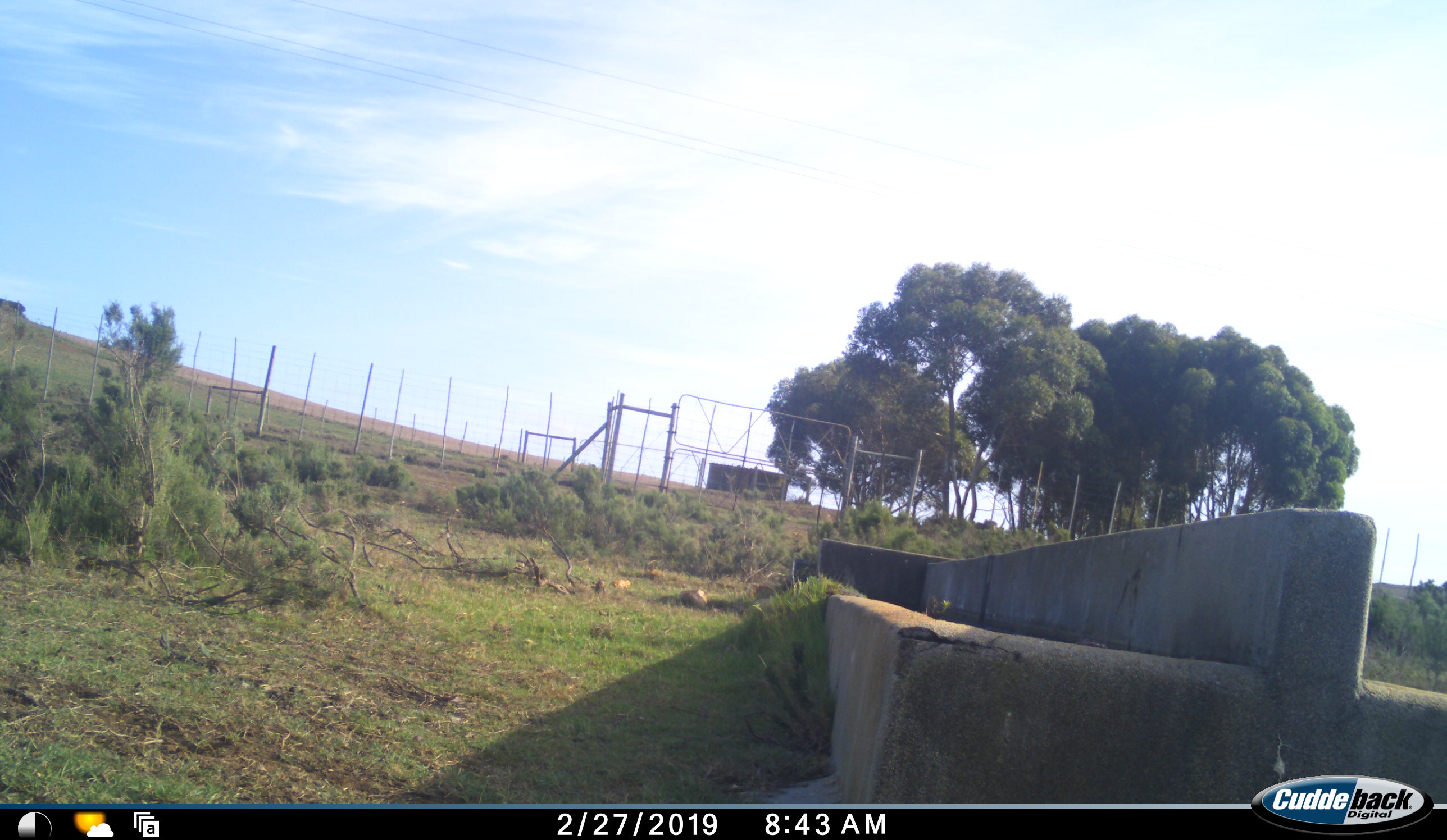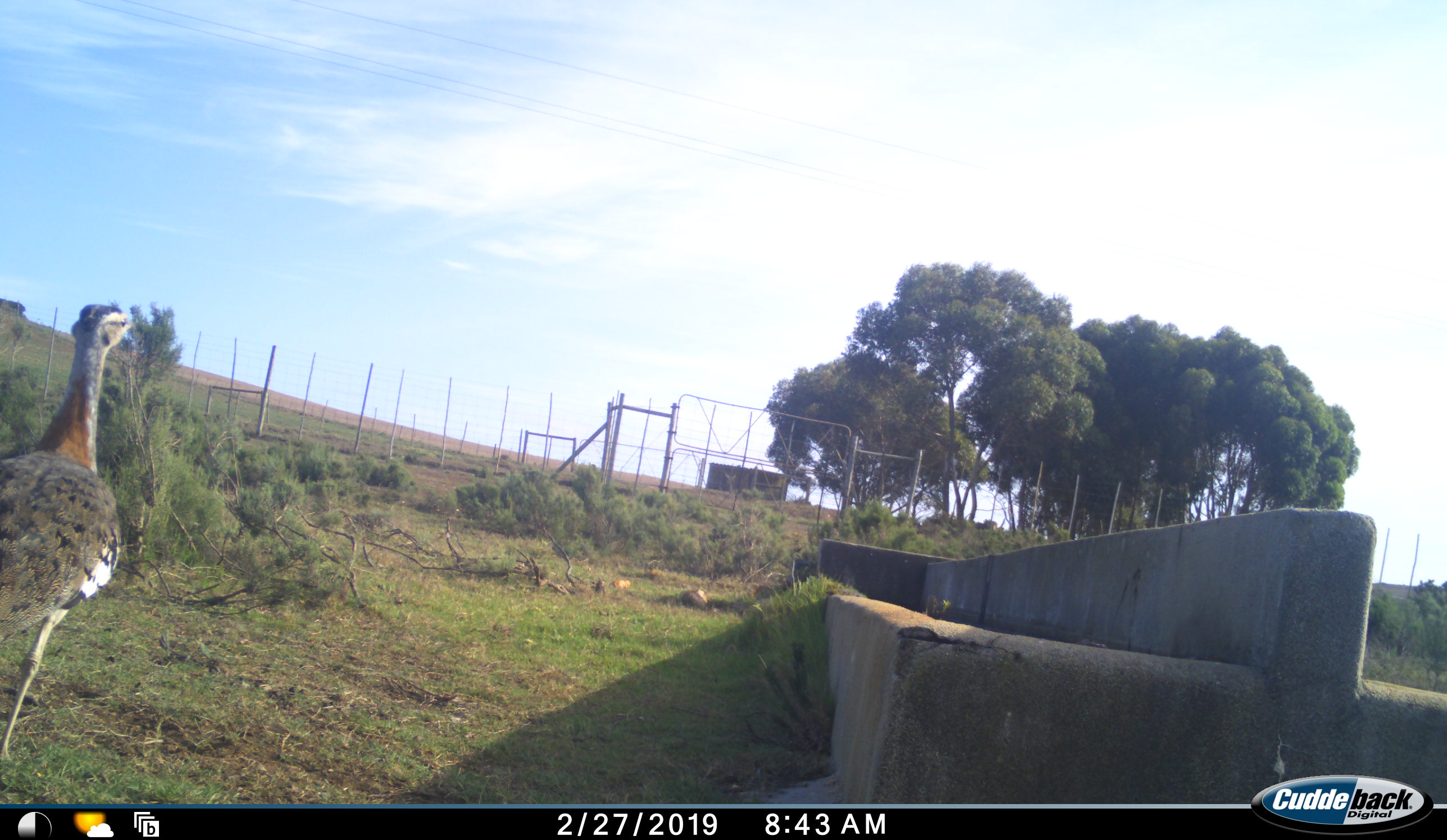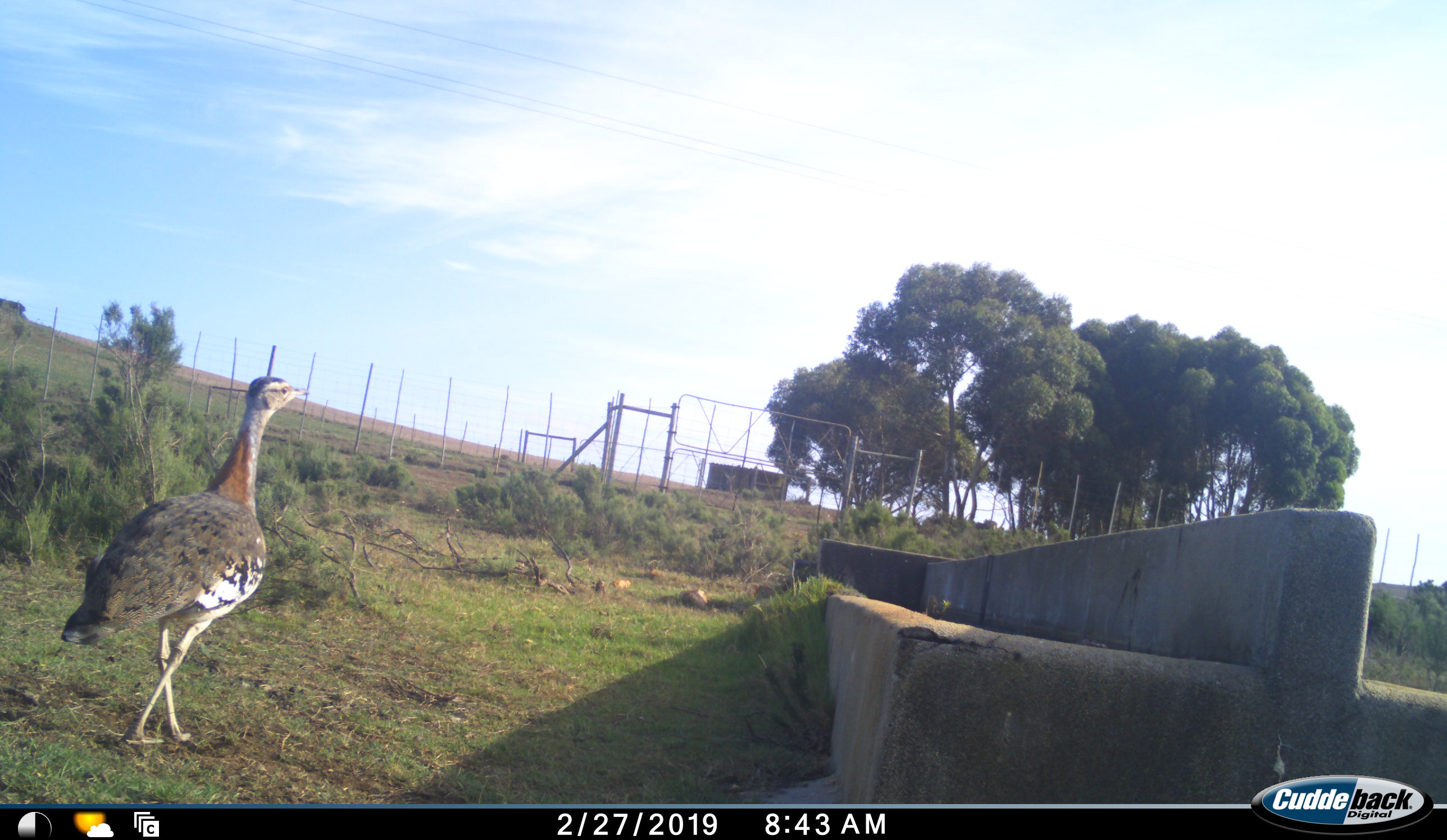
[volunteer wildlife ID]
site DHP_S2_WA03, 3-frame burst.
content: unidentified animal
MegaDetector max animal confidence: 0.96